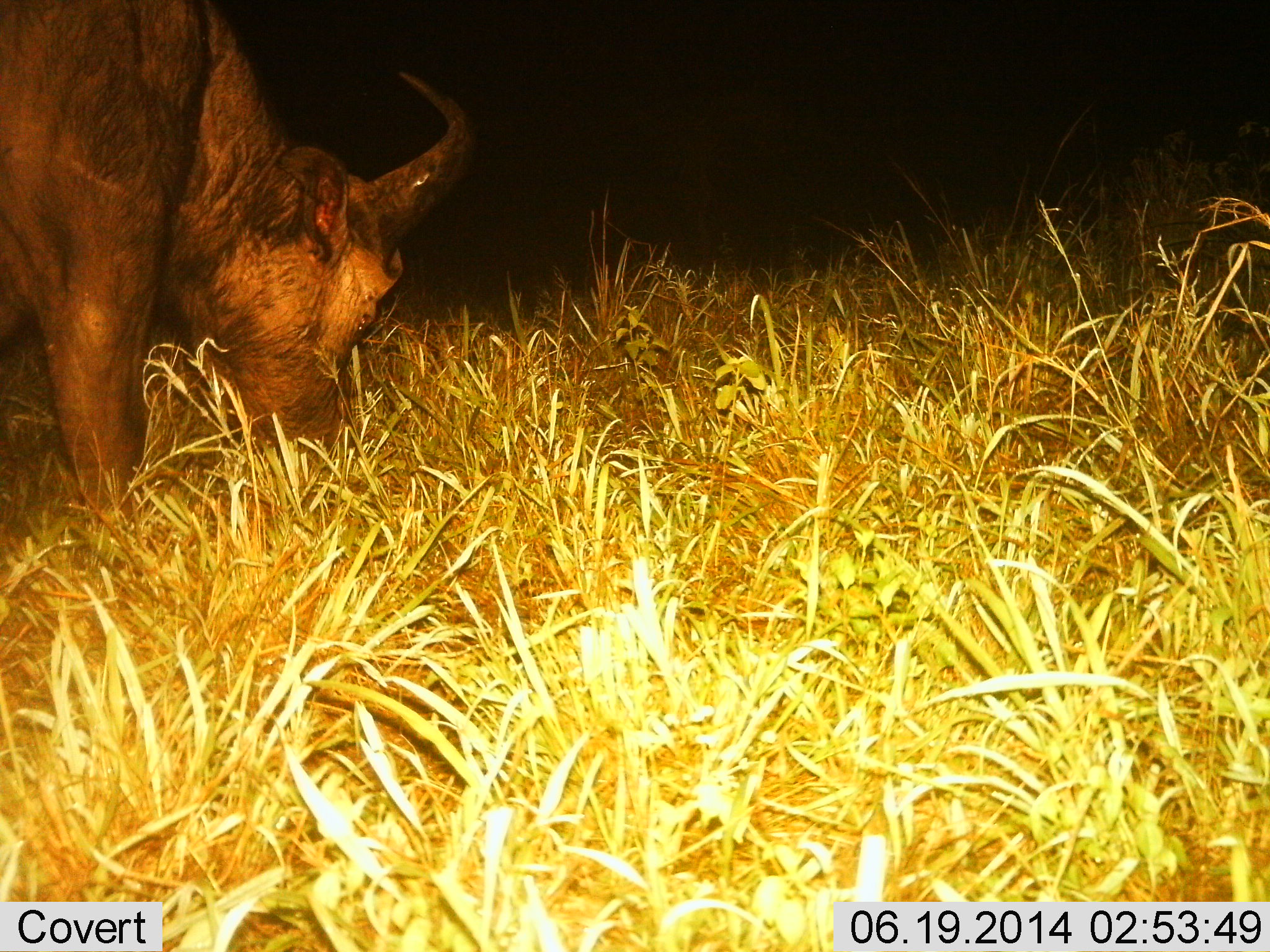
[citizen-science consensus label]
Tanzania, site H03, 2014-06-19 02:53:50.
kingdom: Animalia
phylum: Chordata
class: Mammalia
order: Artiodactyla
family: Bovidae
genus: Syncerus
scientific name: Syncerus caffer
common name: cape buffalo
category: buffalo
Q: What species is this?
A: Buffalo (cape buffalo) (Syncerus caffer).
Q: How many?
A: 1.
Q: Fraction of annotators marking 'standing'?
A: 10%.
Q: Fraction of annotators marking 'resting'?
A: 0%.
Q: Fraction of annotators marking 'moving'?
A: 0%.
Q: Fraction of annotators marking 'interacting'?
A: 0%.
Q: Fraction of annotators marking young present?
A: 0%.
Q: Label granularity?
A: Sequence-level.